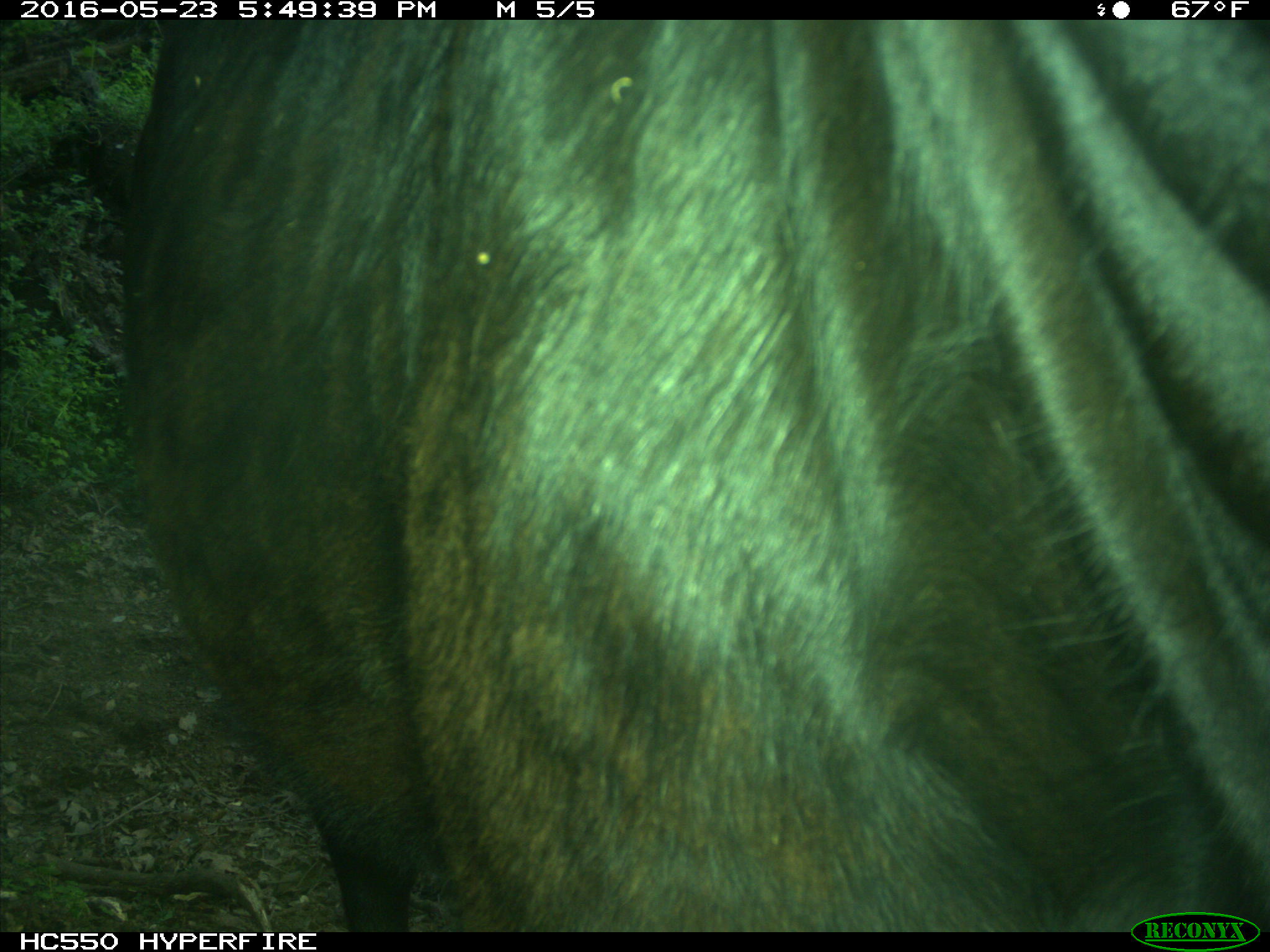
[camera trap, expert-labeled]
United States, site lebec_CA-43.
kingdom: Animalia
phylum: Chordata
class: Mammalia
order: Artiodactyla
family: Bovidae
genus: Bos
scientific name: Bos taurus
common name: domestic cow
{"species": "Bos taurus (domestic cow)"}